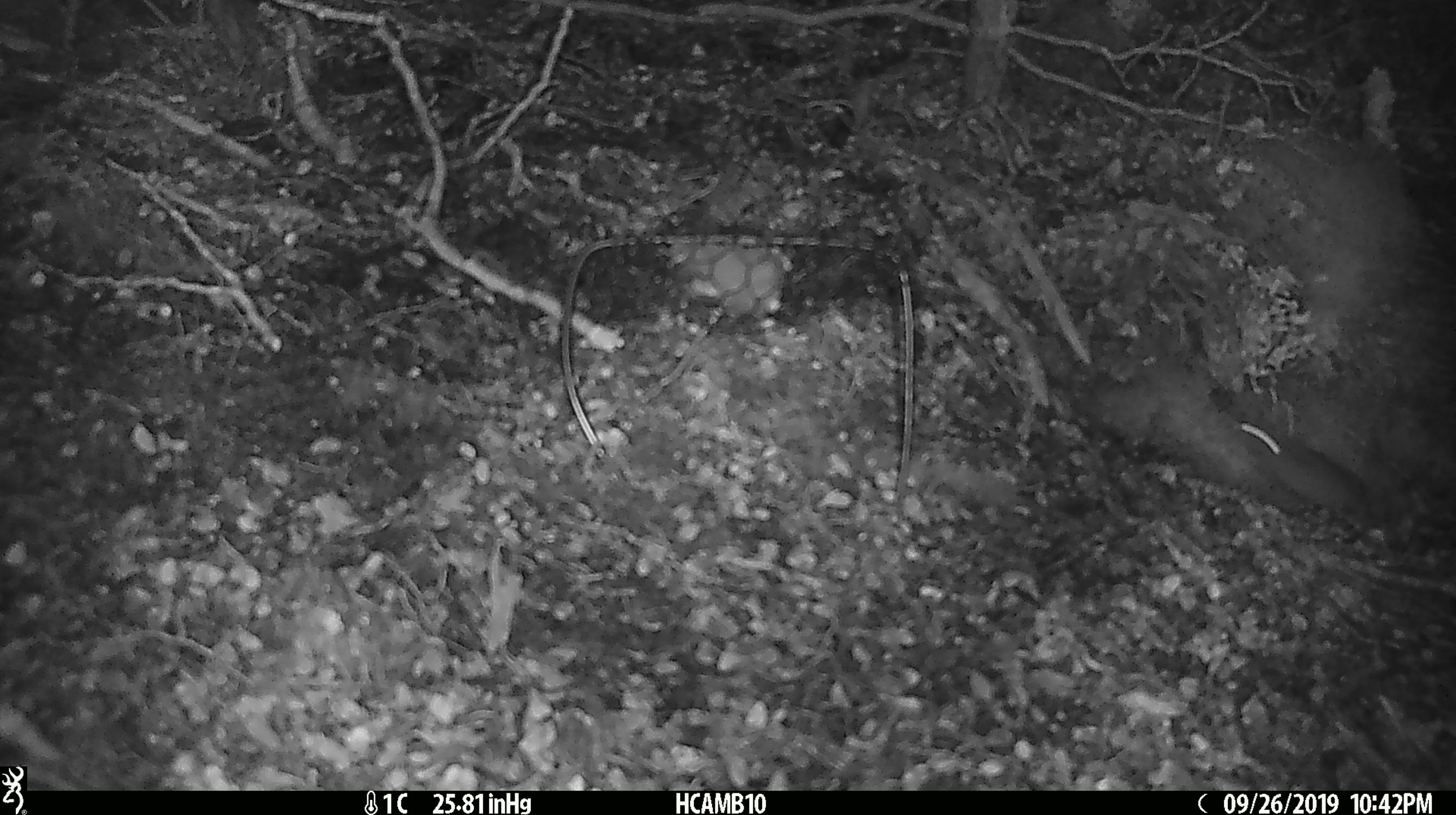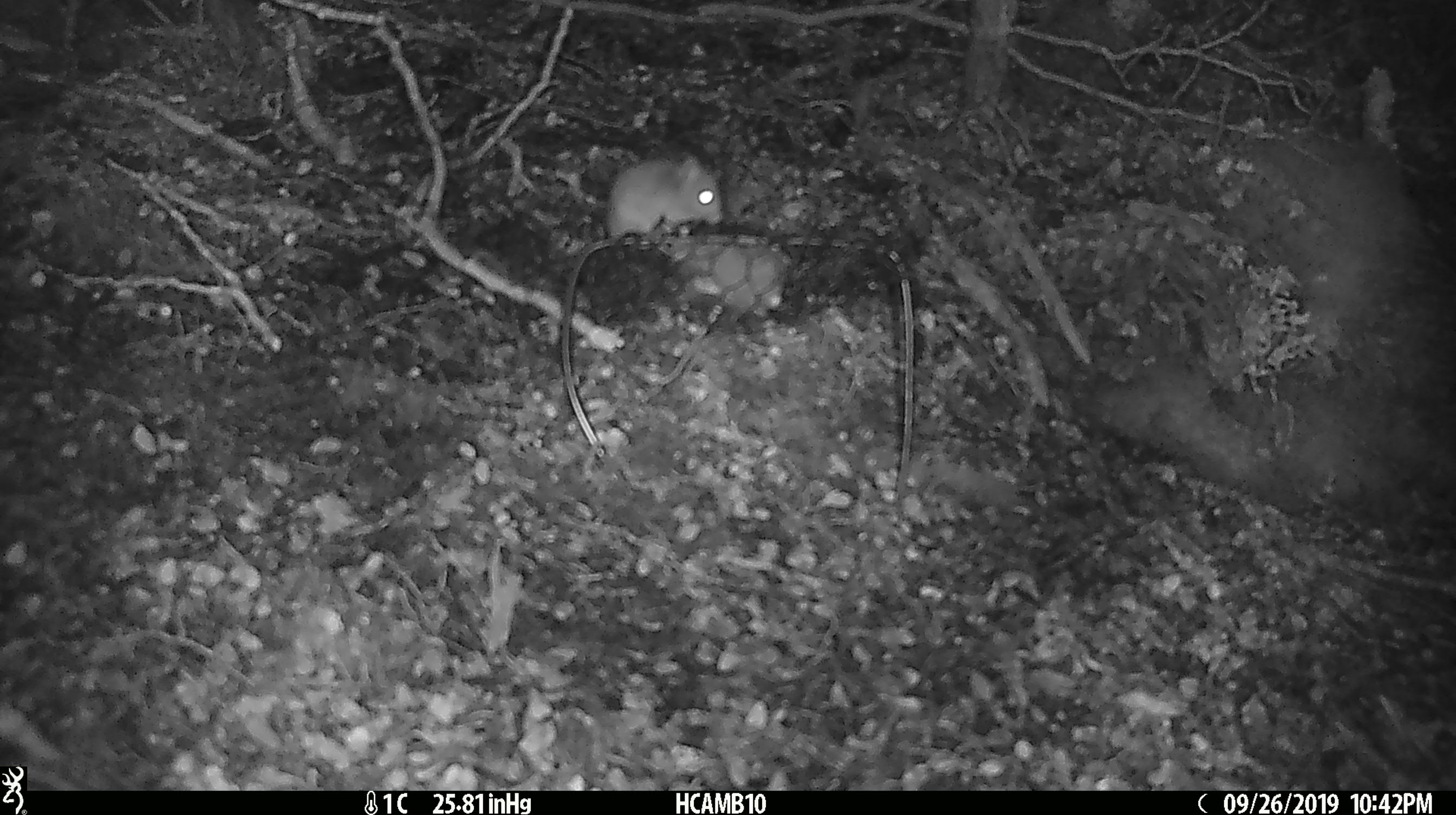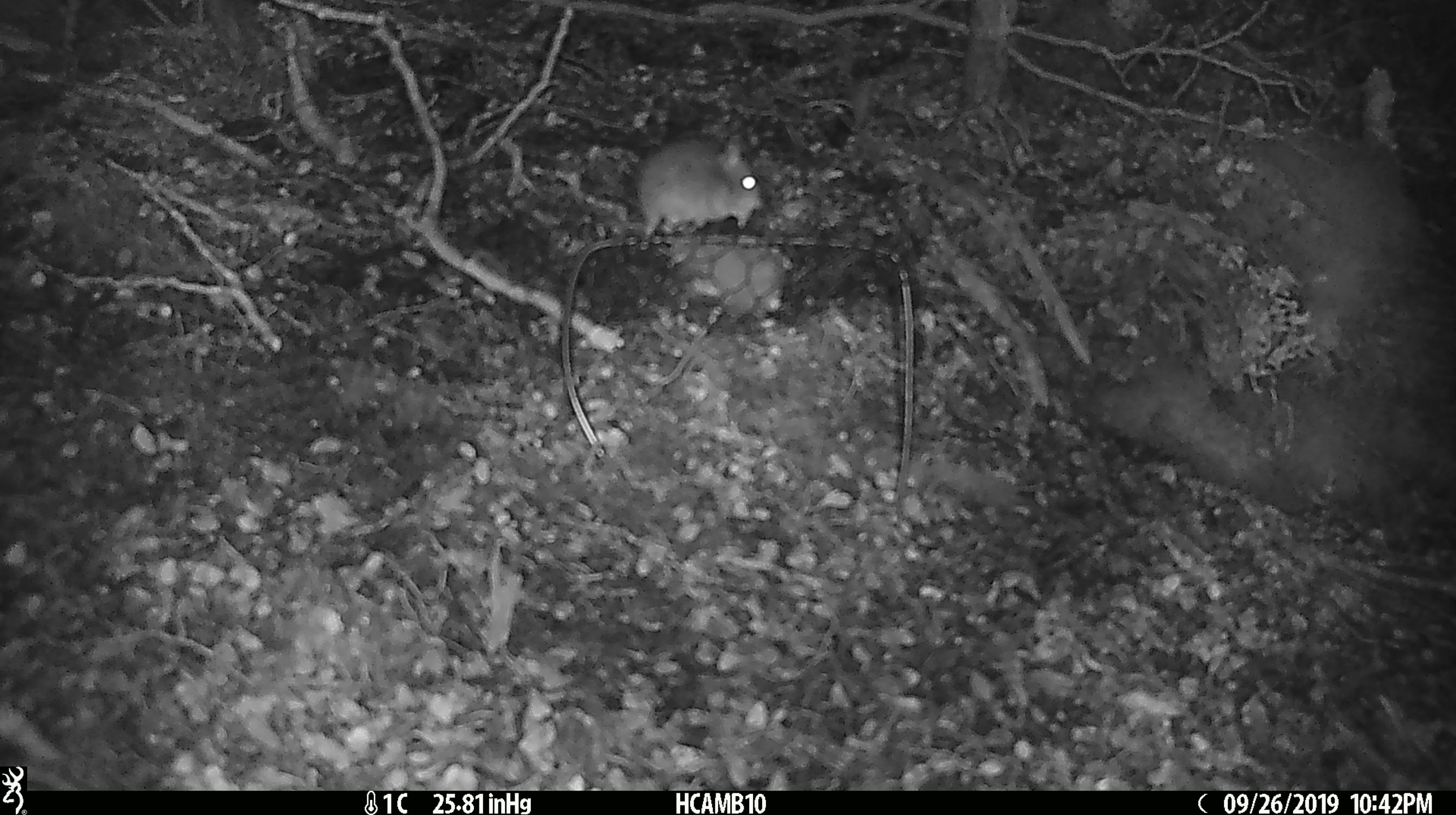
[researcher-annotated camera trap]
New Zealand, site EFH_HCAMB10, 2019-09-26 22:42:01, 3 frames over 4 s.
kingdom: Animalia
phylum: Chordata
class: Mammalia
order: Rodentia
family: Muridae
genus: Mus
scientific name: Mus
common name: mouse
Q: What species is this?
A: Mouse (Mus).